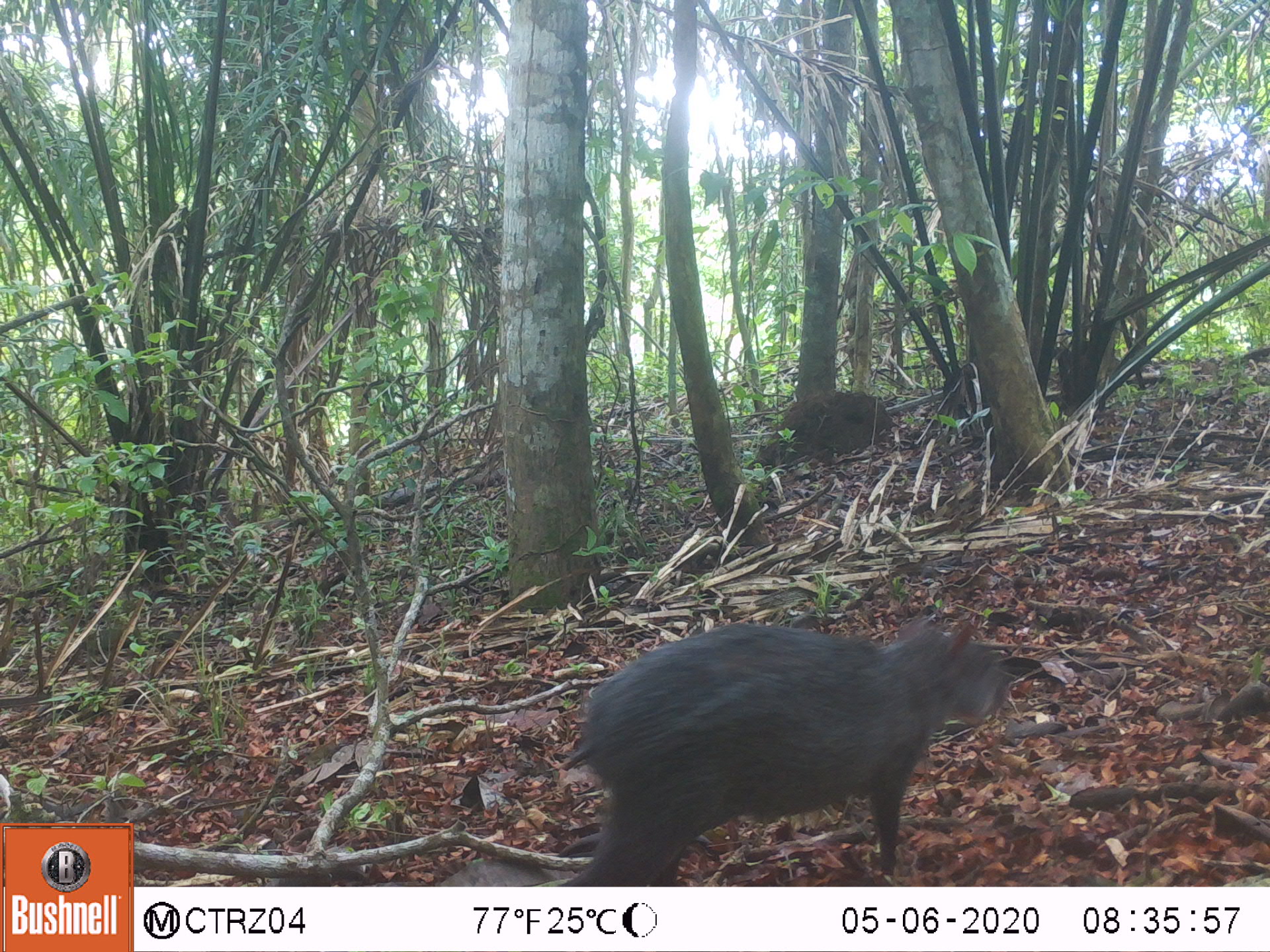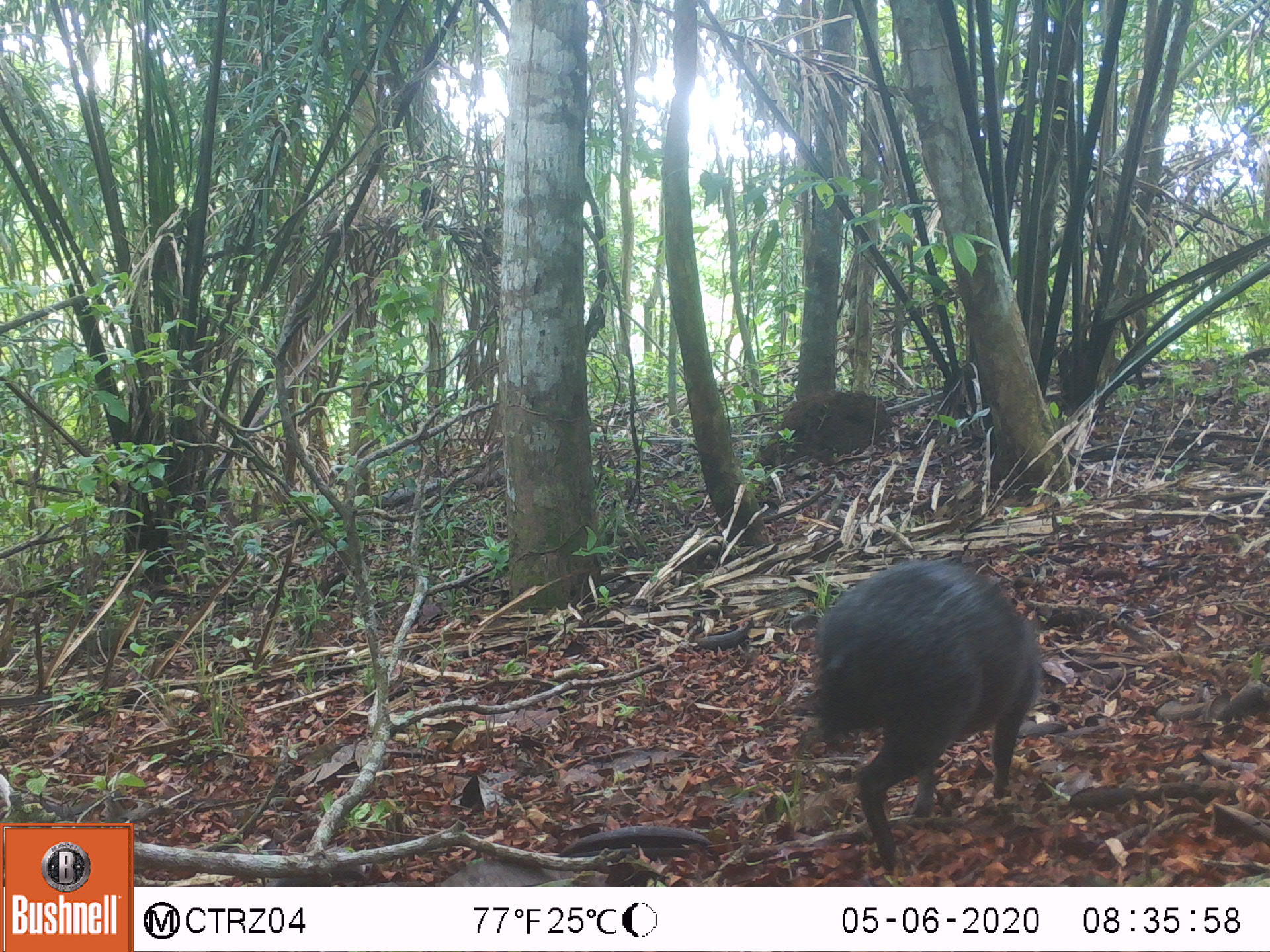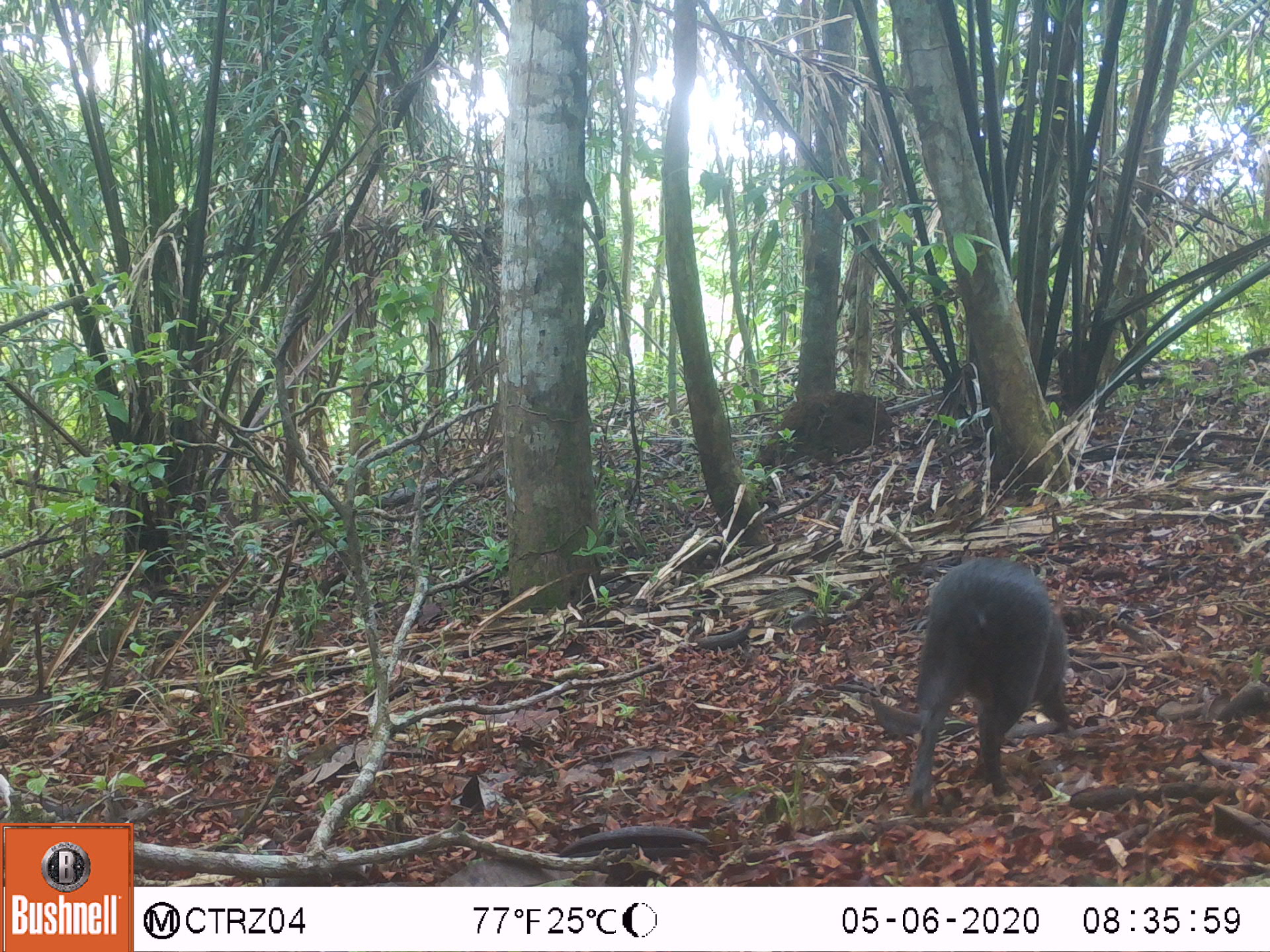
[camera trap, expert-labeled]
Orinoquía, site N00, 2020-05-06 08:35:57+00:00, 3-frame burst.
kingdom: Animalia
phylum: Chordata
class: Mammalia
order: Rodentia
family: Dasyproctidae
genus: Dasyprocta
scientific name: Dasyprocta fuliginosa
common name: black agouti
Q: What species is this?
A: Black agouti (Dasyprocta fuliginosa).